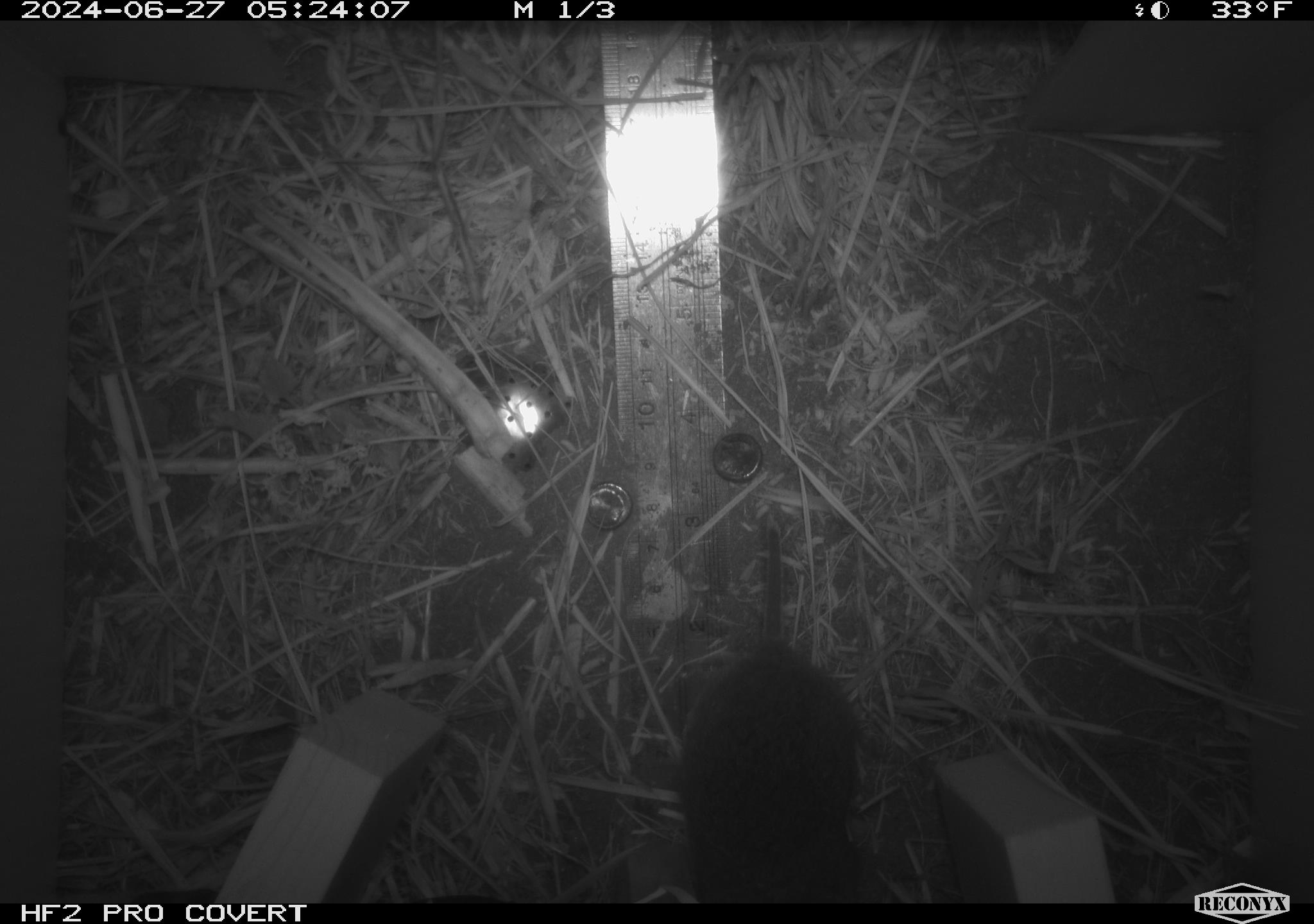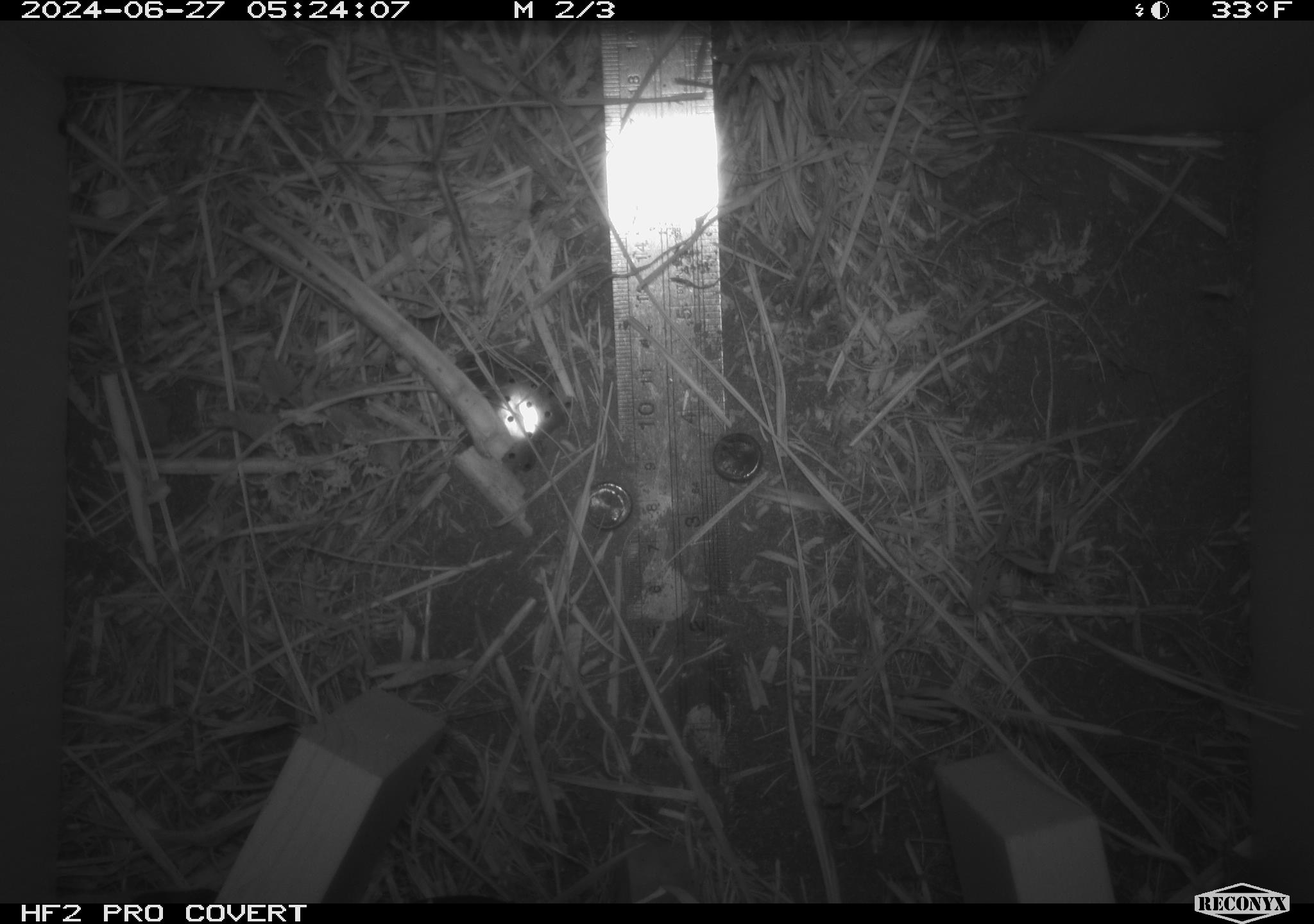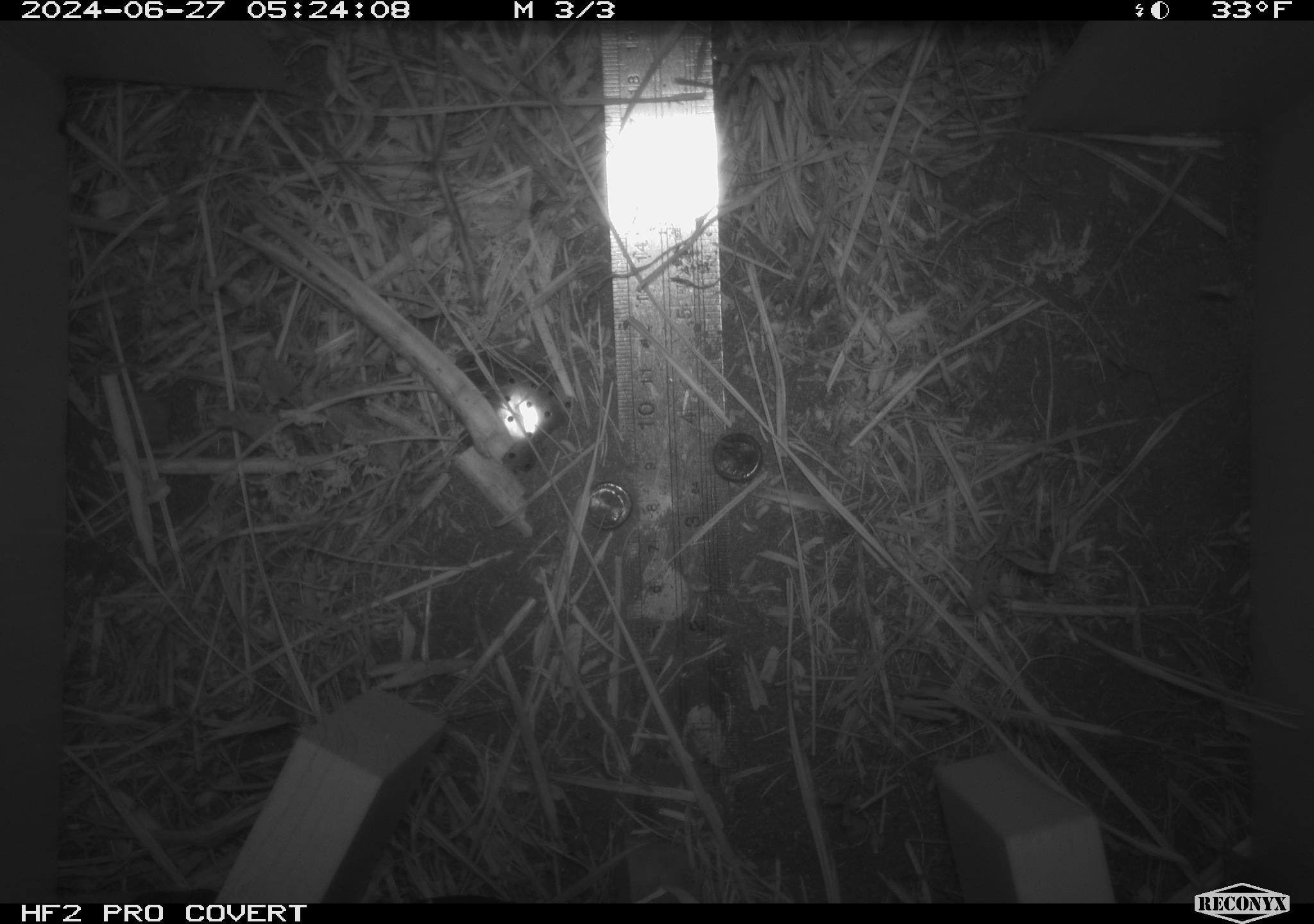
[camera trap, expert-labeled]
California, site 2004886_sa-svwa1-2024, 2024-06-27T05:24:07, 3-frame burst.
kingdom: Animalia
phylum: Chordata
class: Mammalia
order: Rodentia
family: Cricetidae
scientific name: Arvicolinae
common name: voles, lemmings, and muskrats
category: arvicolinae subfamily